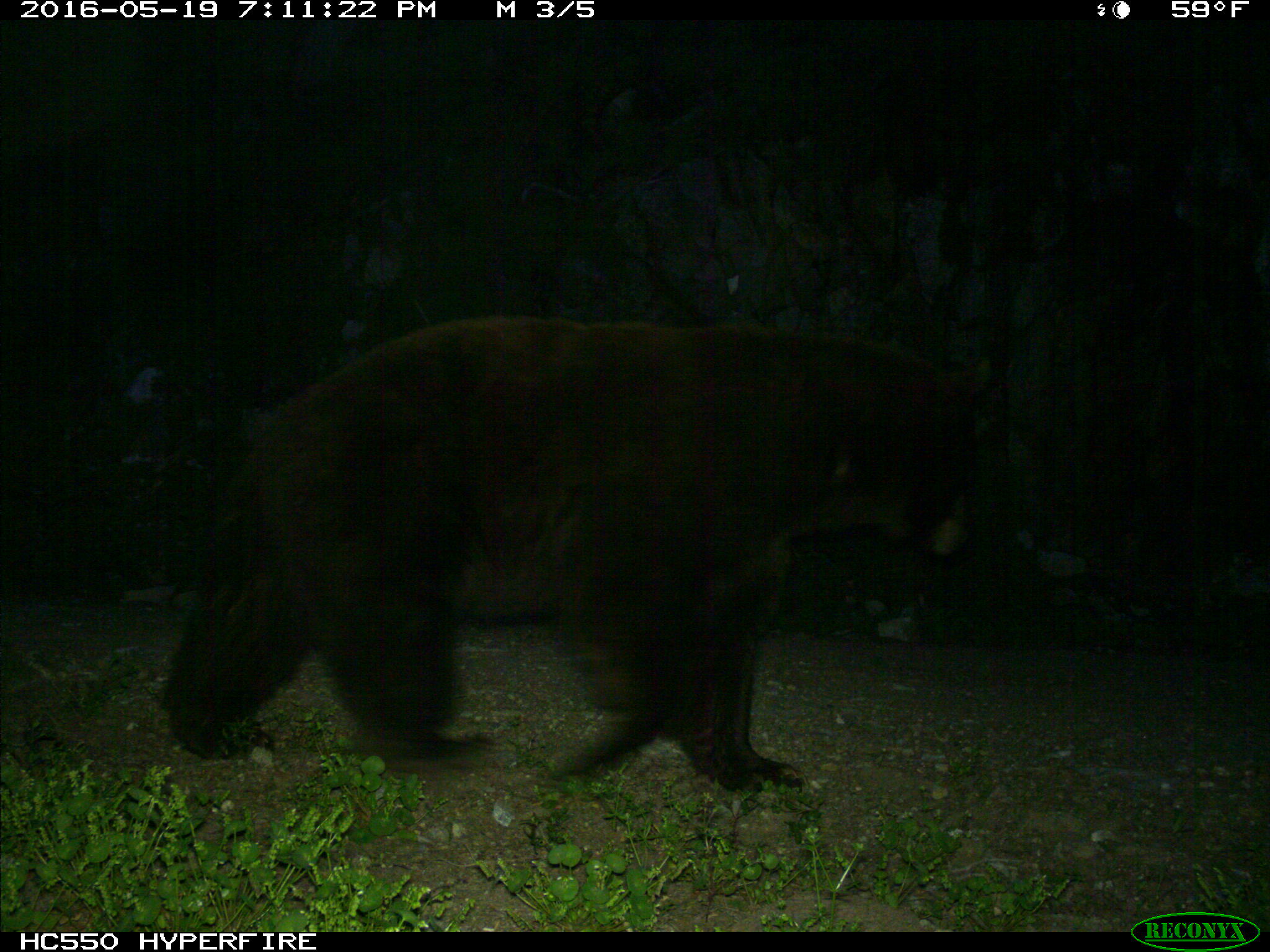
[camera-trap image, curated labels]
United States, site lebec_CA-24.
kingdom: Animalia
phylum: Chordata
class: Mammalia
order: Carnivora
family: Ursidae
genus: Ursus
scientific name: Ursus americanus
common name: american black bear